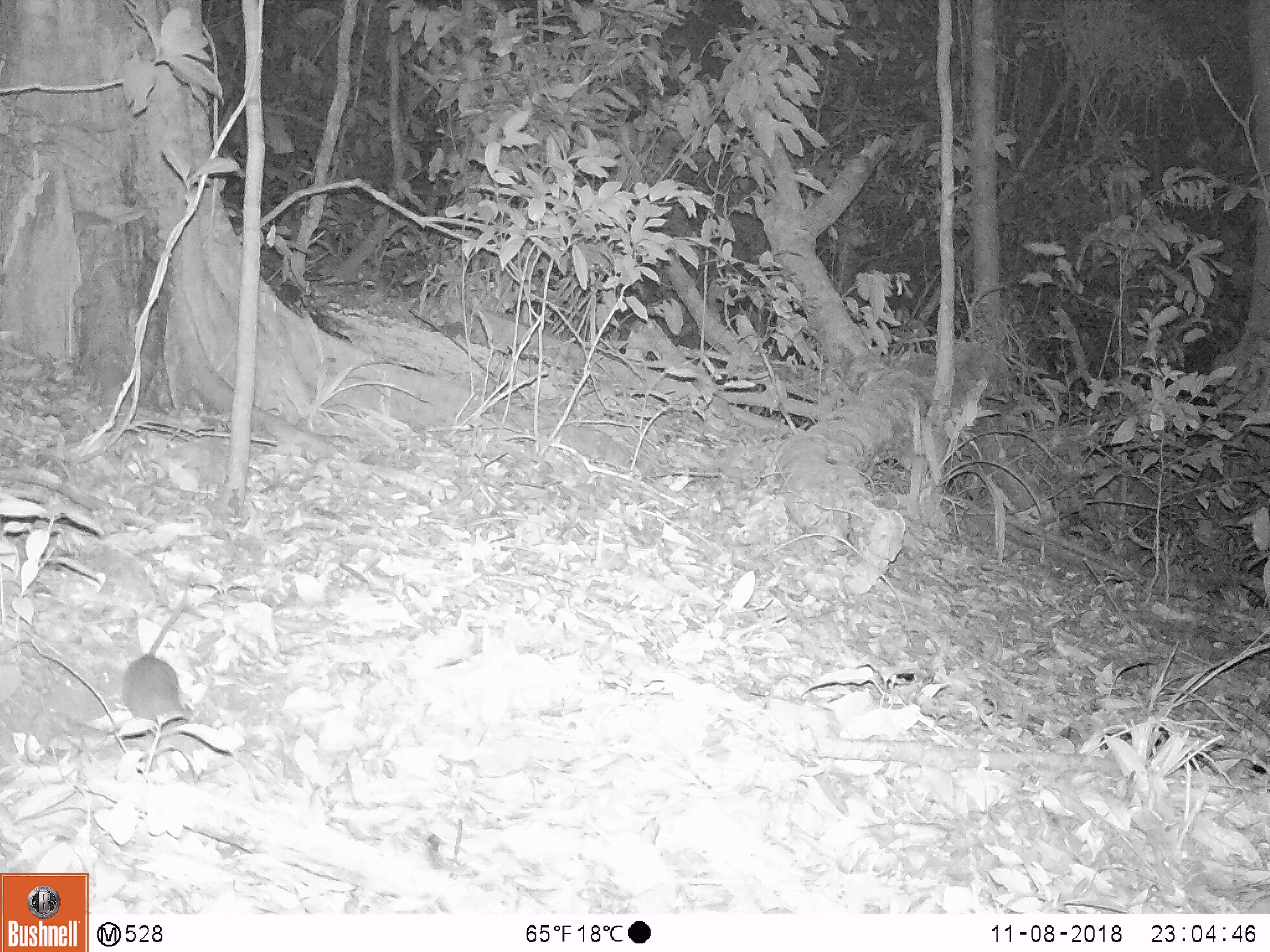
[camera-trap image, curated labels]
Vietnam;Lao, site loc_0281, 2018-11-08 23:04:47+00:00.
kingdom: Animalia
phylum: Chordata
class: Mammalia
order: Rodentia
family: Muridae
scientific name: Muridae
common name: old-world mice and rats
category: unidentified murid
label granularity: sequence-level